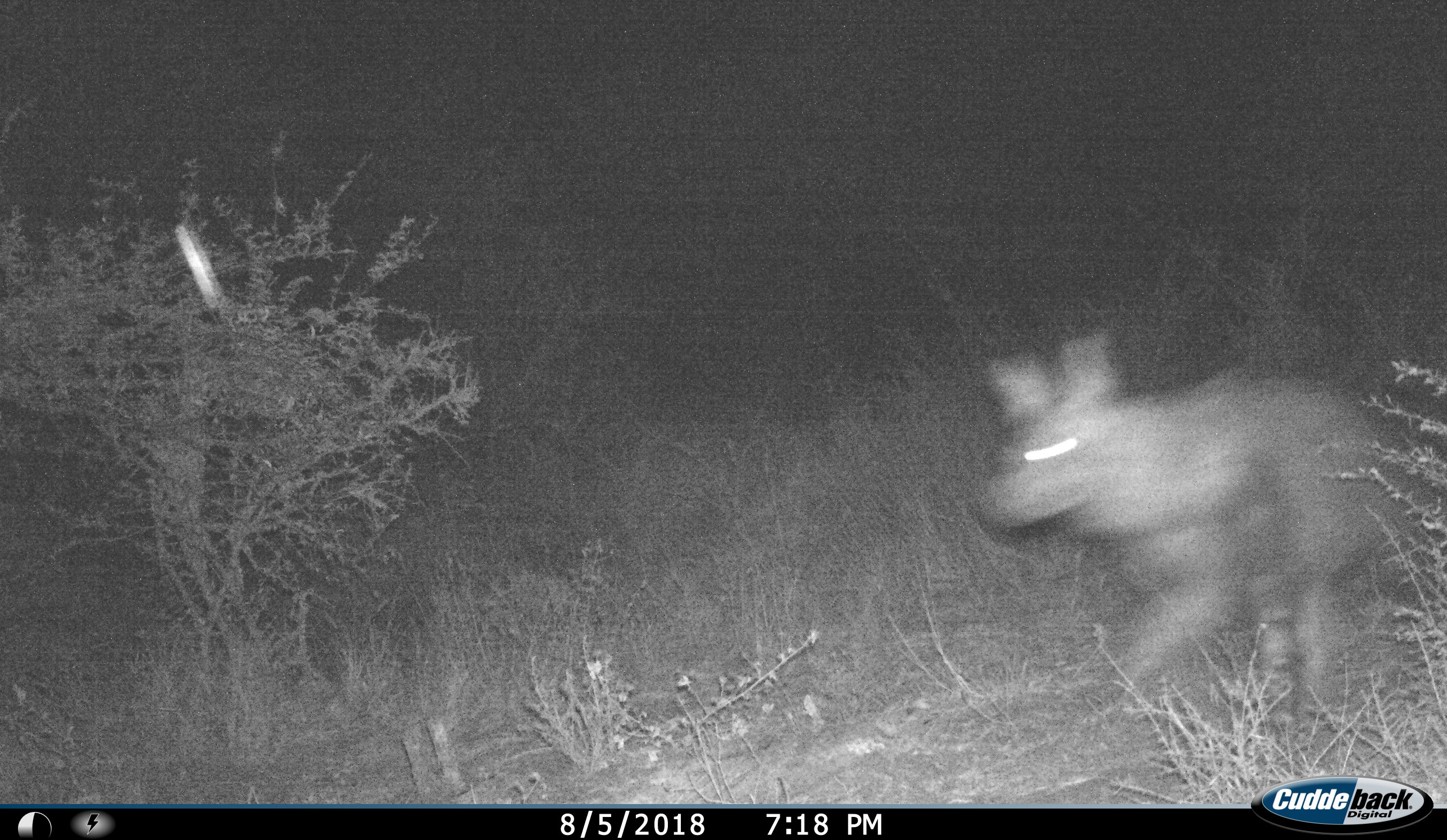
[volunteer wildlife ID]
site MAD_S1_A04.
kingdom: Animalia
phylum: Chordata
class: Mammalia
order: Carnivora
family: Hyaenidae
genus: Parahyaena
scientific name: Parahyaena brunnea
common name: brown hyena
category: hyenabrown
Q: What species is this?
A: Hyenabrown (brown hyena) (Parahyaena brunnea).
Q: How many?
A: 1.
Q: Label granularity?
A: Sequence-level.